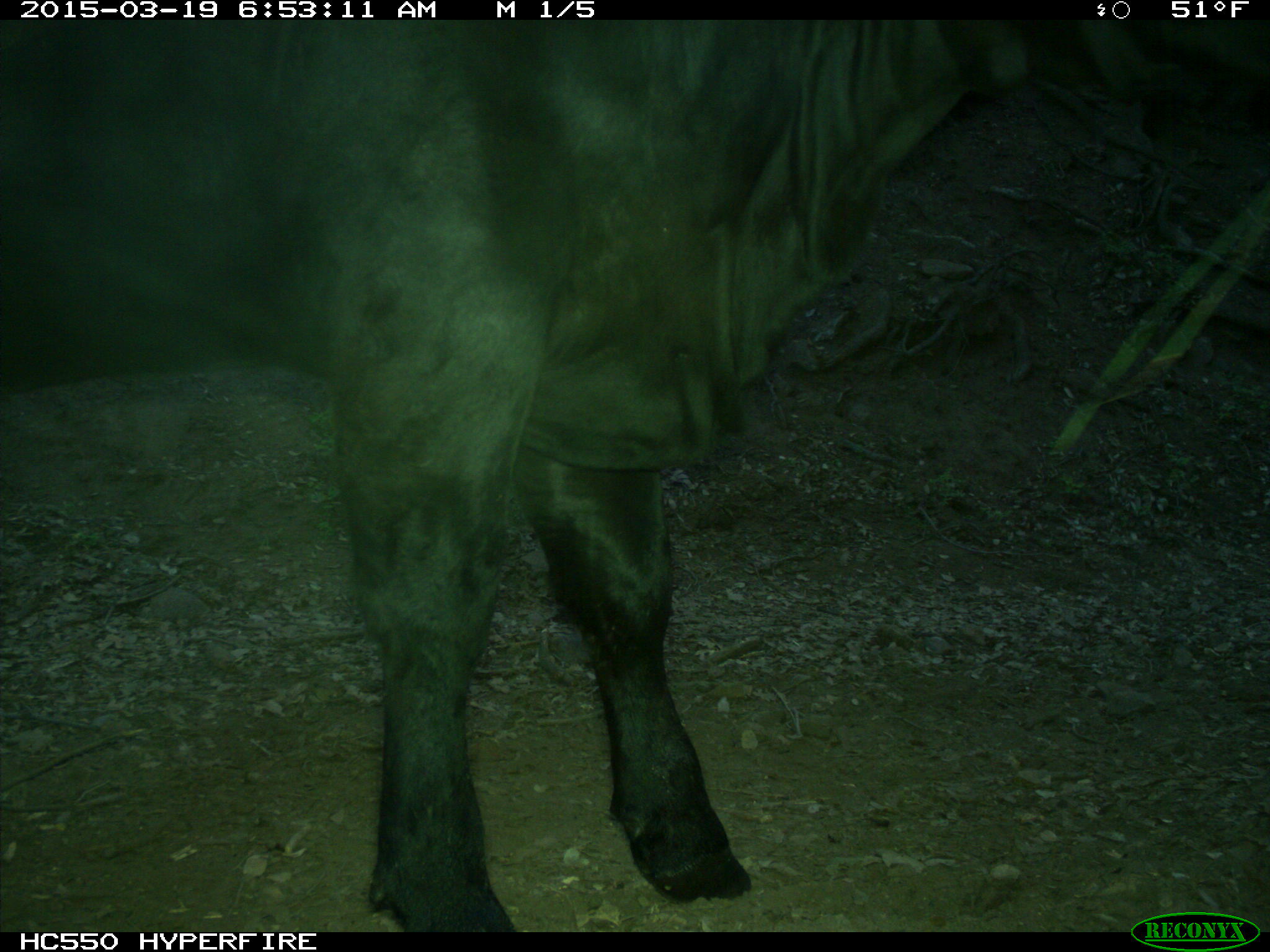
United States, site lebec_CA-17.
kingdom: Animalia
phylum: Chordata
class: Mammalia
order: Artiodactyla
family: Bovidae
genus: Bos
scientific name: Bos taurus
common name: domestic cow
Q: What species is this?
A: Bos taurus (domestic cow).